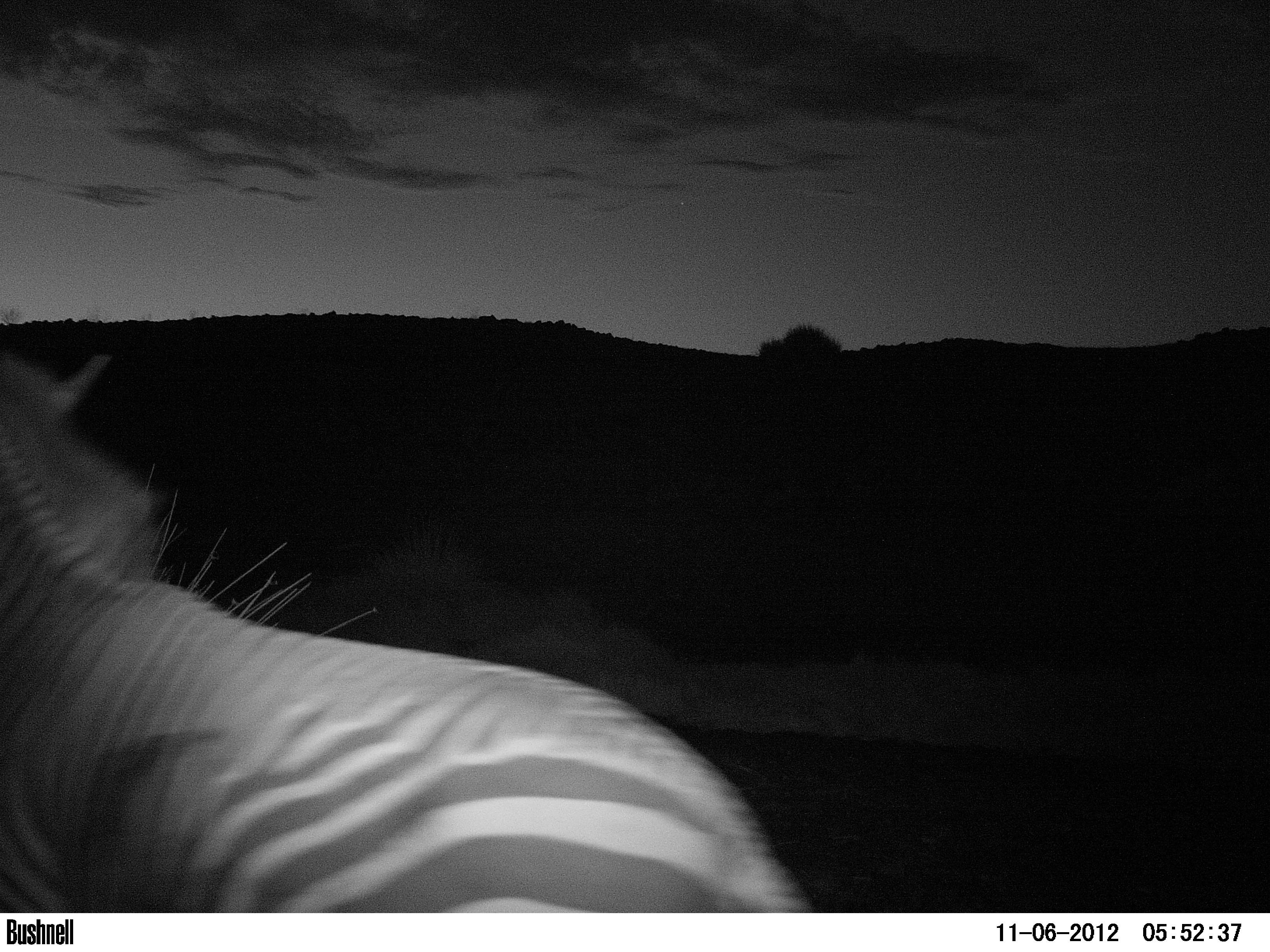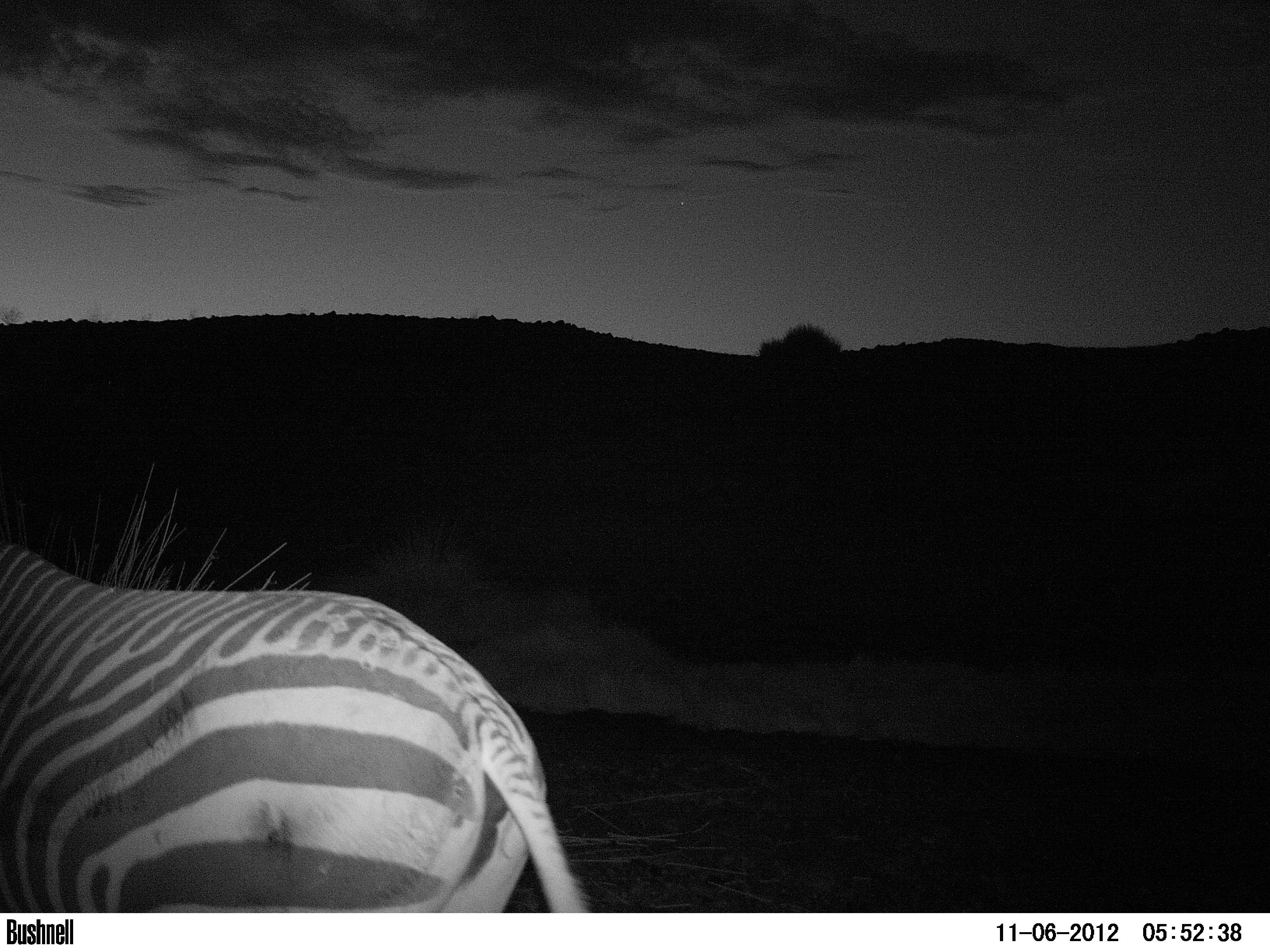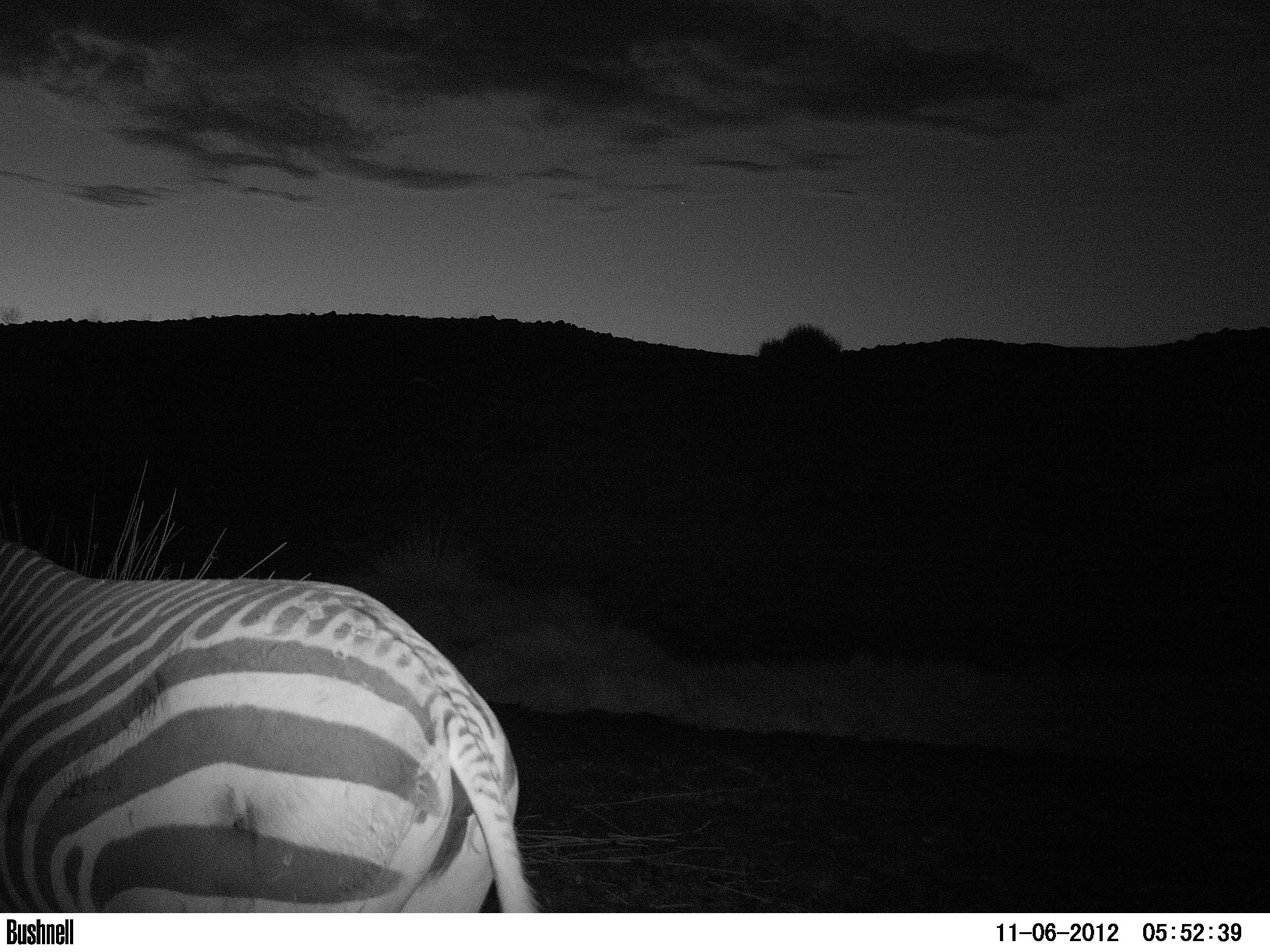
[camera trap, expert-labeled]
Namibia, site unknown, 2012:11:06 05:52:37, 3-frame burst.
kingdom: Animalia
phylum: Chordata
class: Mammalia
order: Perissodactyla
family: Equidae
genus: Equus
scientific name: Equus zebra hartmannae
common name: hartmann's mountain zebra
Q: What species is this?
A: Equus zebra hartmannae (hartmann's mountain zebra).